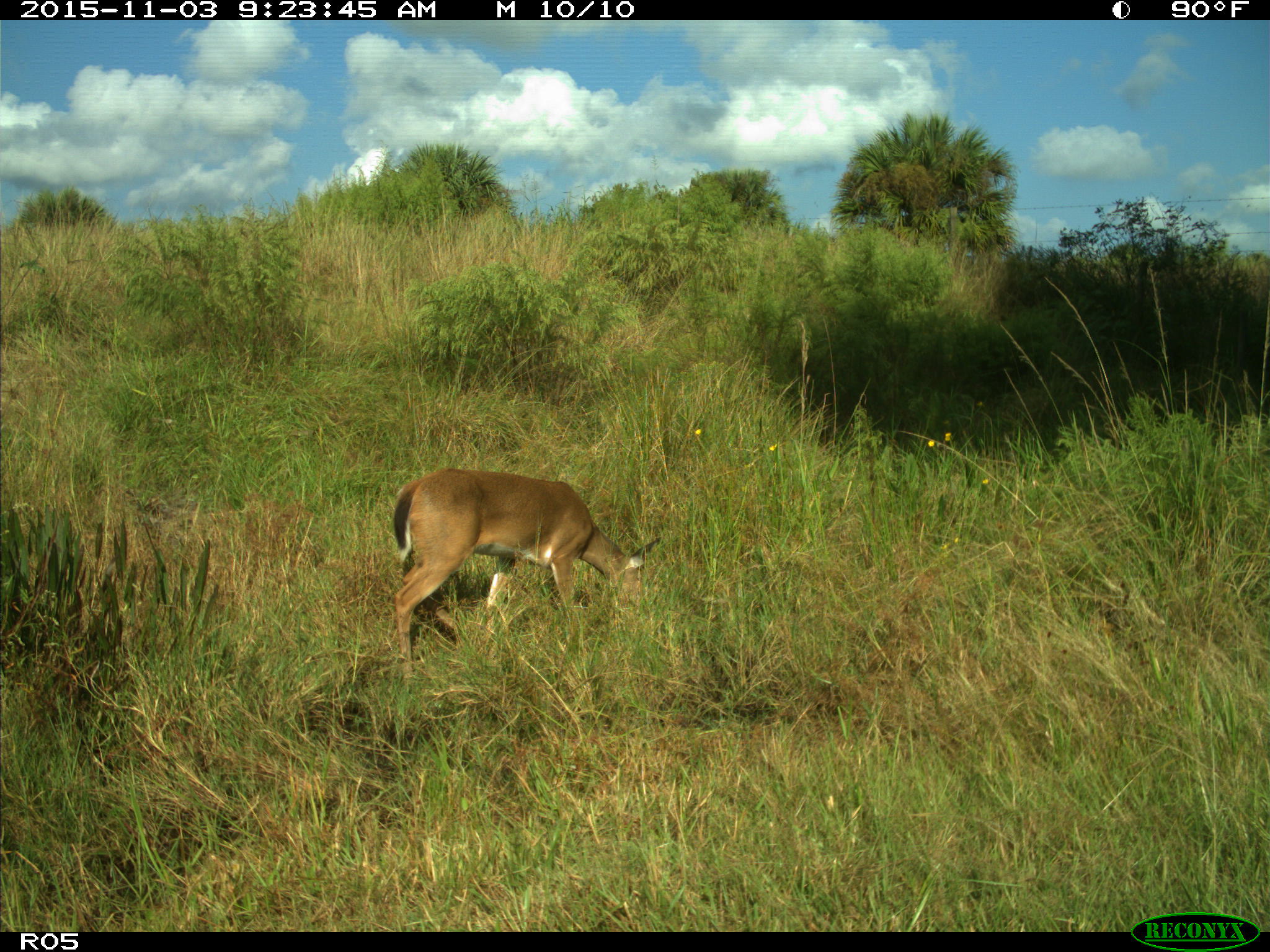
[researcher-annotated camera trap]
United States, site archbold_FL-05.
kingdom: Animalia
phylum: Chordata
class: Mammalia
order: Artiodactyla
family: Cervidae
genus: Odocoileus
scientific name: Odocoileus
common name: deer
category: unidentified deer